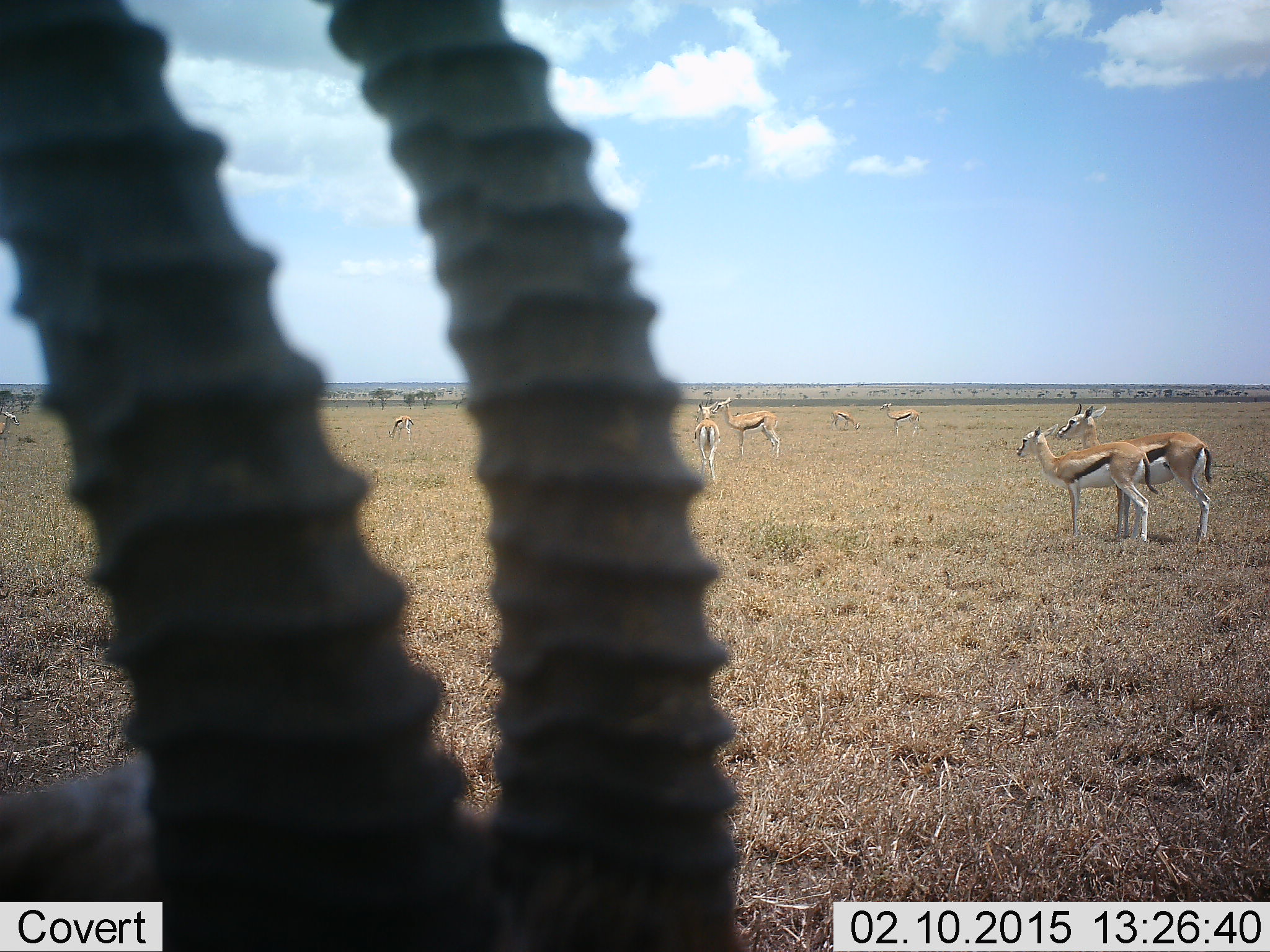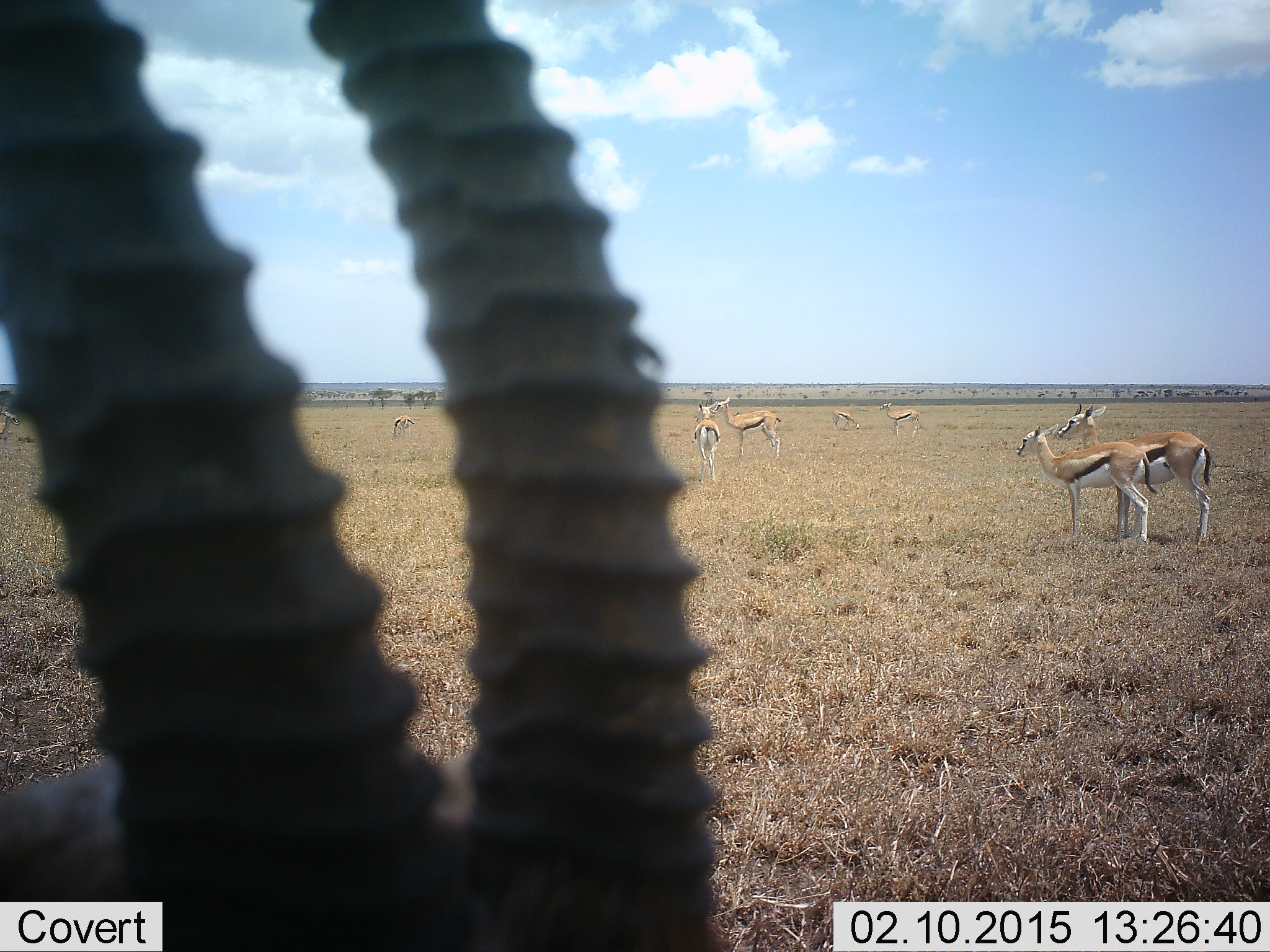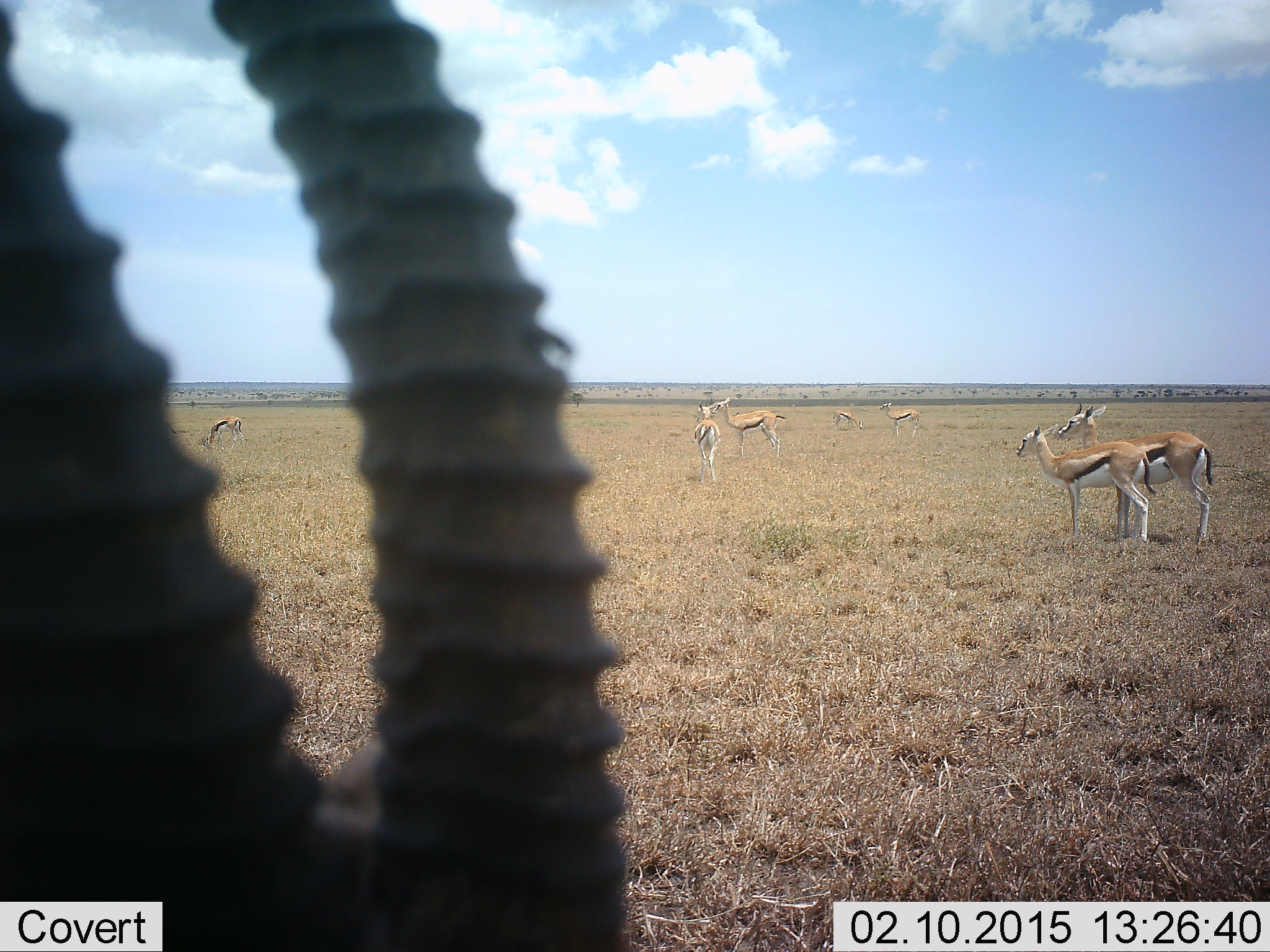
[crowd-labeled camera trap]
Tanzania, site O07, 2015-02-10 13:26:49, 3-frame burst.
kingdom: Animalia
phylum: Chordata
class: Mammalia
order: Artiodactyla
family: Bovidae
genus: Eudorcas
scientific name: Eudorcas thomsonii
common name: thomson's gazelle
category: gazellethomsons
Gazellethomsons (thomson's gazelle) (Eudorcas thomsonii), count 9. Behavior (volunteer vote fractions): standing 100%, resting 0%, moving 9%, interacting 9%. Young present (vote fraction): 0%. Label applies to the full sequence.